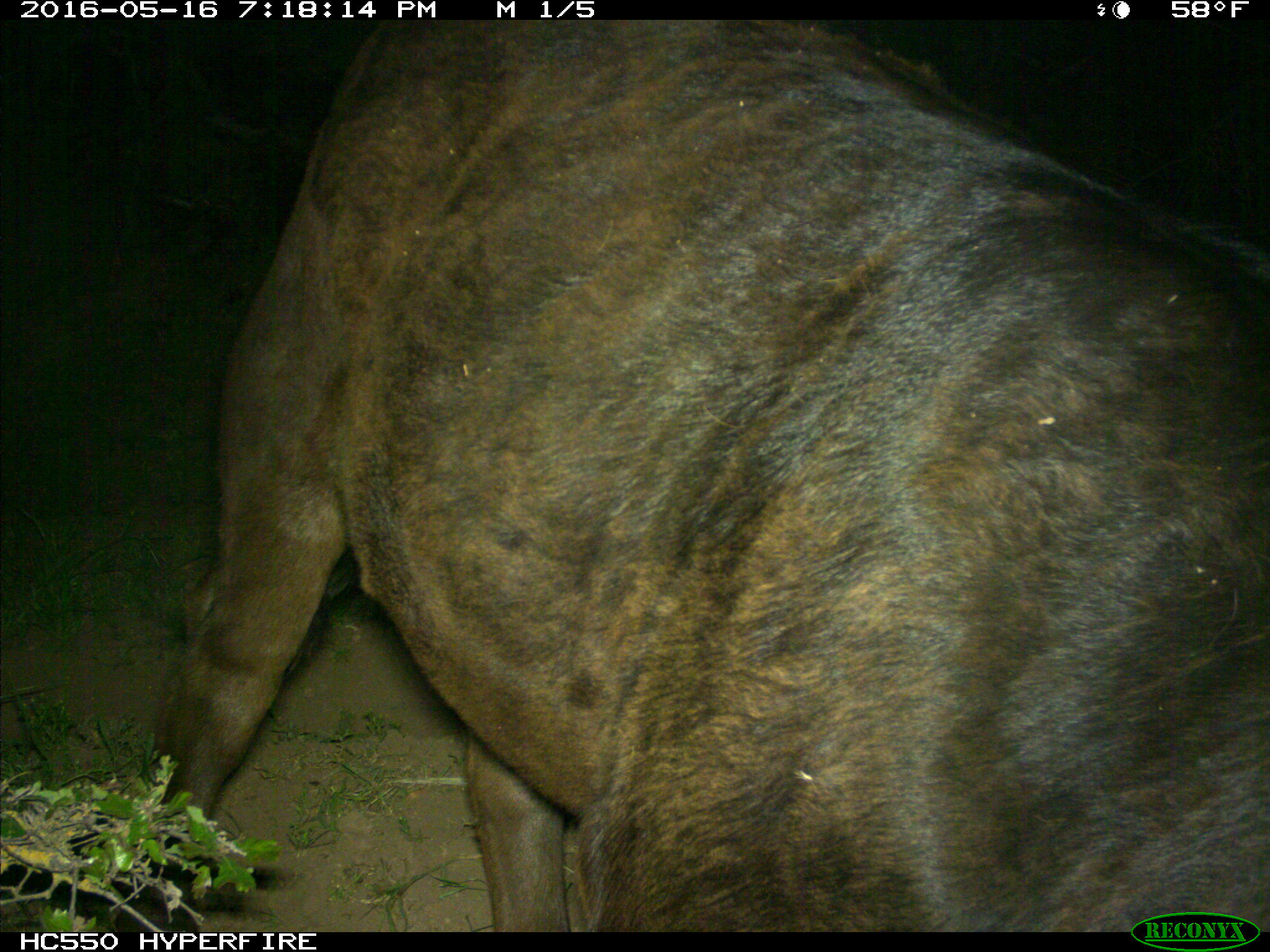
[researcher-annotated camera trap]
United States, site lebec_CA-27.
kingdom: Animalia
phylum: Chordata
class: Mammalia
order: Artiodactyla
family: Bovidae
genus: Bos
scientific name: Bos taurus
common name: domestic cow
Bos taurus (domestic cow).